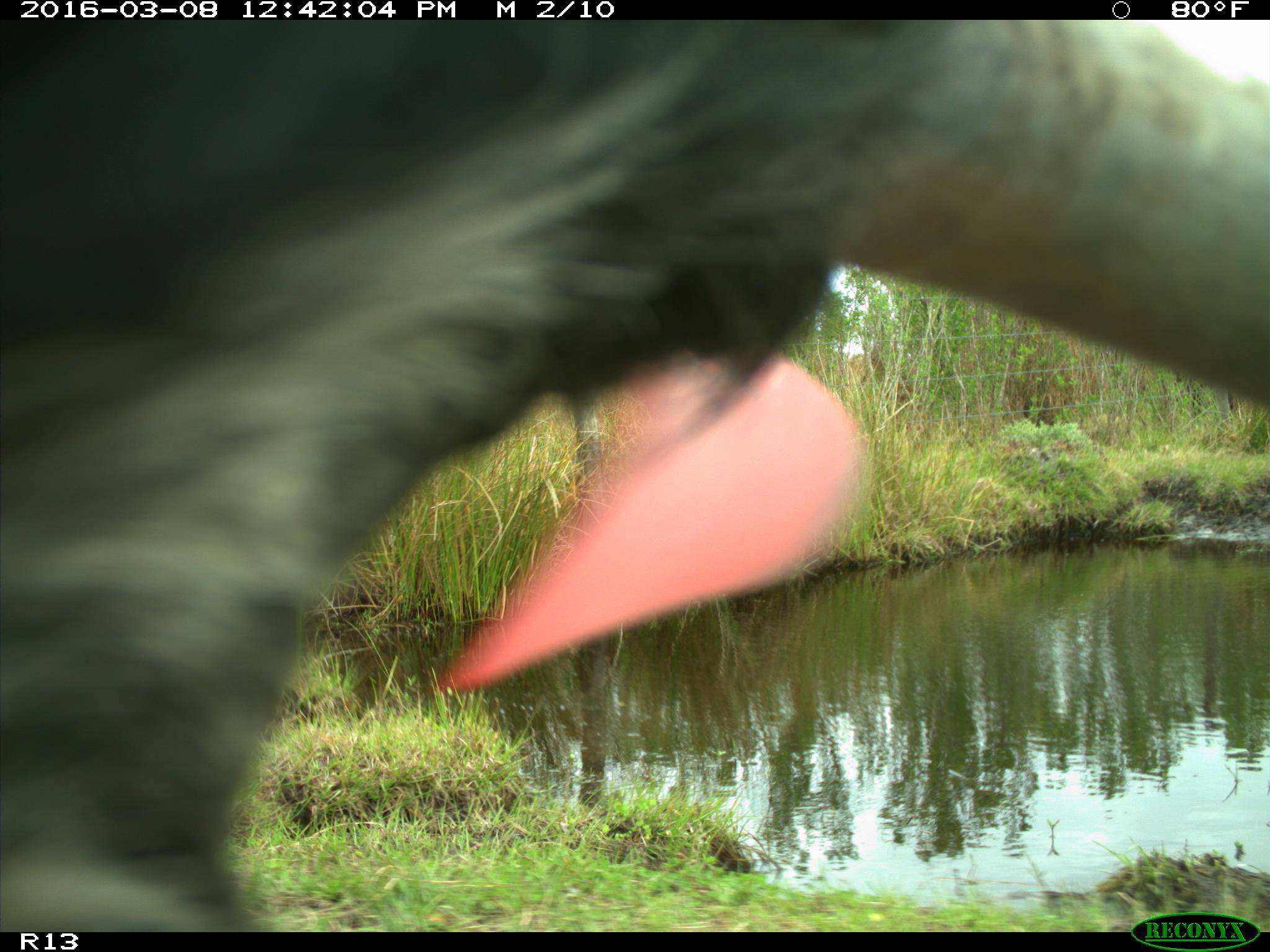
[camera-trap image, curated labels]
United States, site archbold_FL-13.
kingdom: Animalia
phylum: Chordata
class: Mammalia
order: Artiodactyla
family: Bovidae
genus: Bos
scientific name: Bos taurus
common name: domestic cow